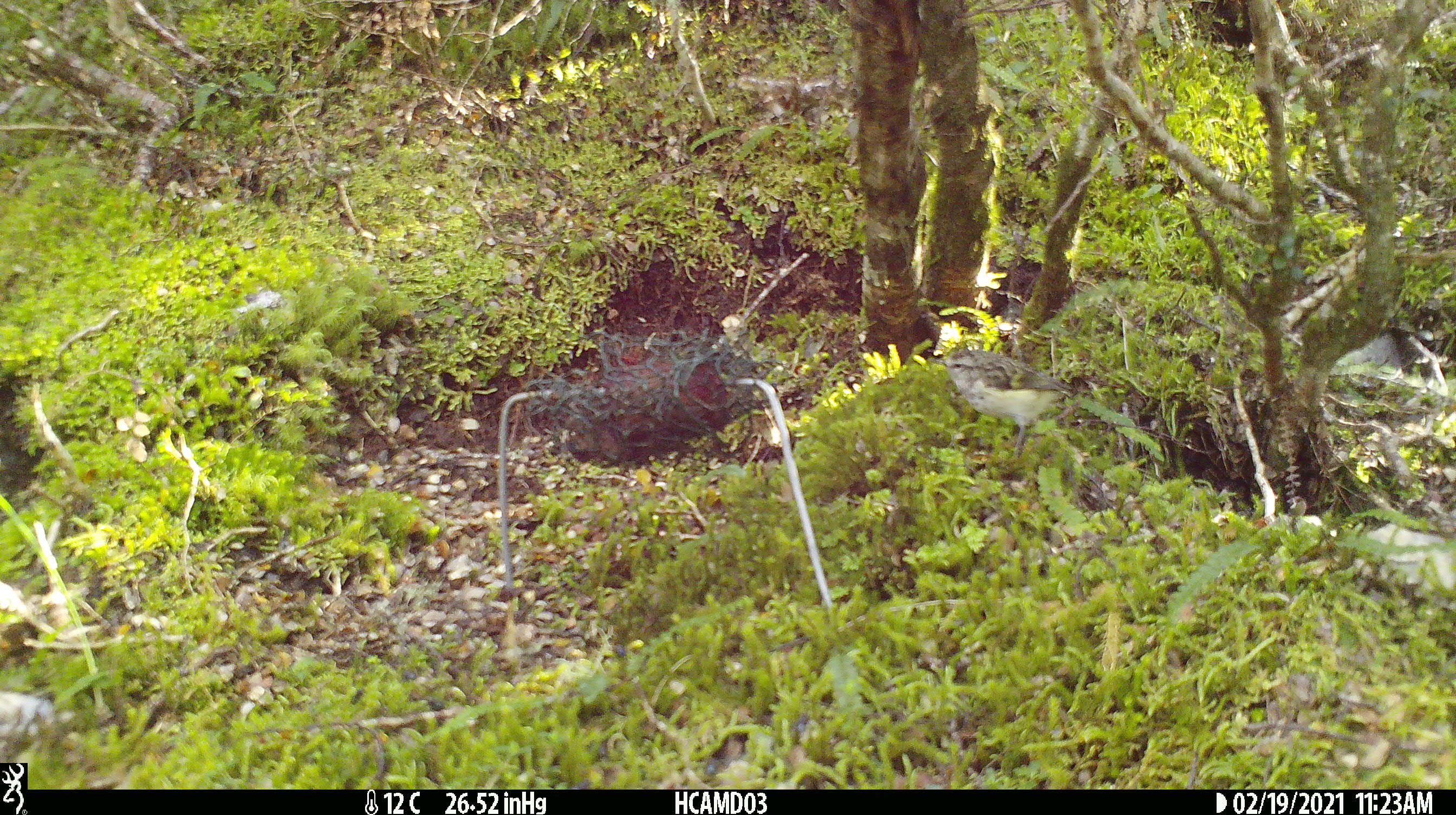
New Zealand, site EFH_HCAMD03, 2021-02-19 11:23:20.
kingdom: Animalia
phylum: Chordata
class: Aves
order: Passeriformes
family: Acanthisittidae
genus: Acanthisitta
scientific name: Acanthisitta chloris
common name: rifleman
Rifleman (Acanthisitta chloris).